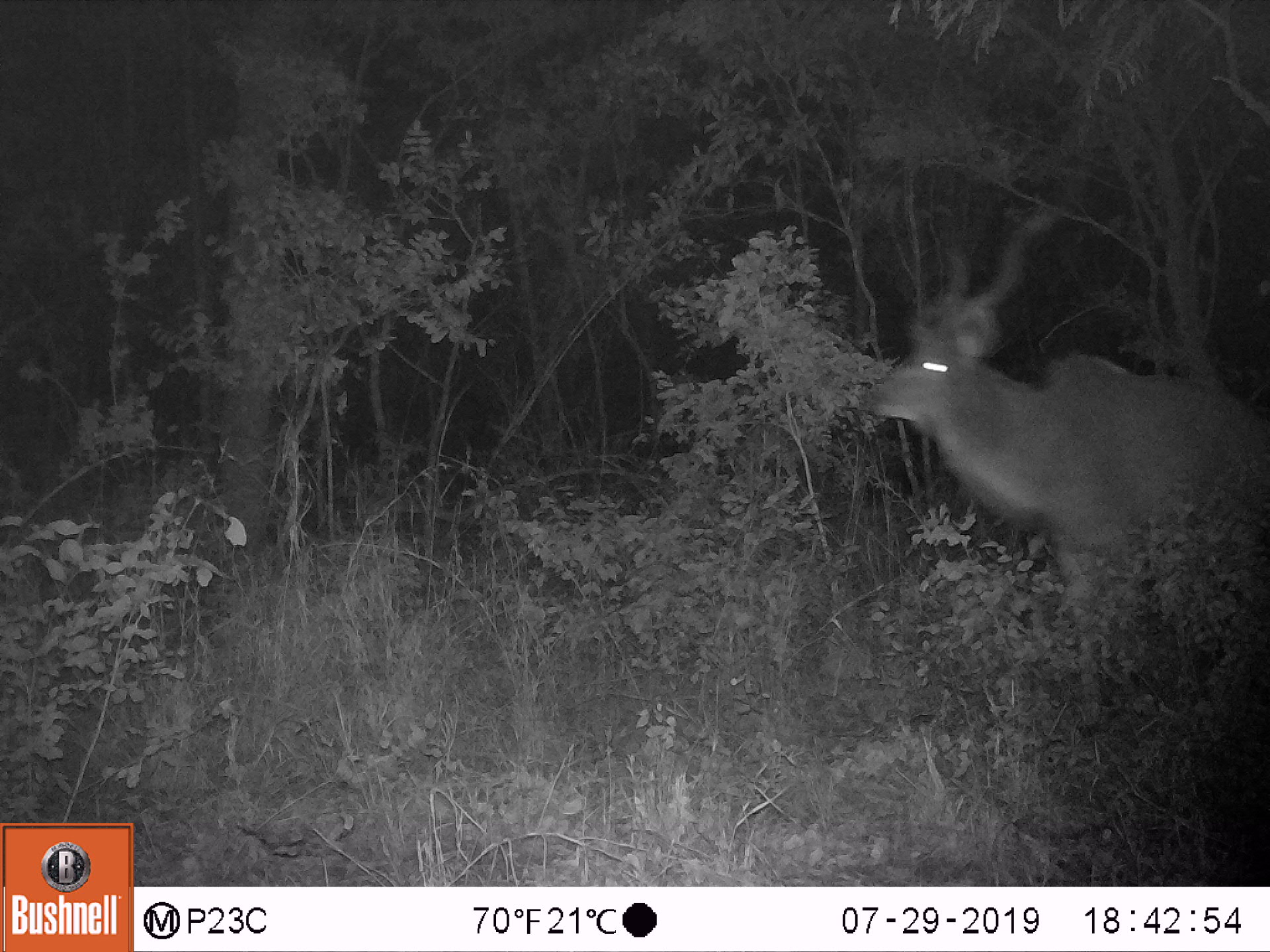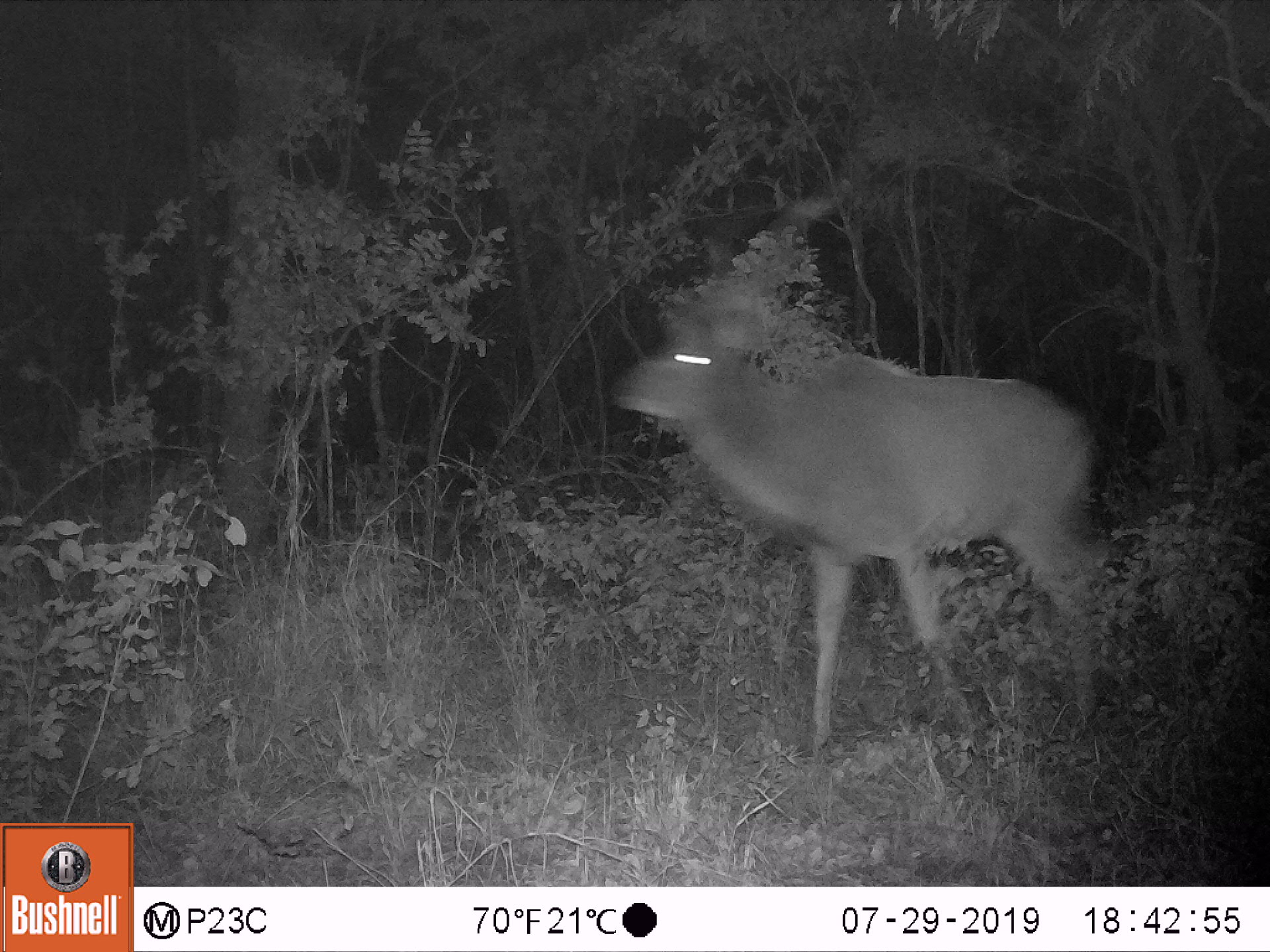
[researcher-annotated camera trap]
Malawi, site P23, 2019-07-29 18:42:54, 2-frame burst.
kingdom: Animalia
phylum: Chordata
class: Mammalia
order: Artiodactyla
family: Bovidae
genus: Tragelaphus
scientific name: Tragelaphus strepsiceros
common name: greater kudu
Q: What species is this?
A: Greater kudu (Tragelaphus strepsiceros).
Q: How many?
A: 1.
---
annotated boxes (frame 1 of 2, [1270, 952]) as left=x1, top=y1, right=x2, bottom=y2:
greater kudu: left=851, top=177, right=1266, bottom=623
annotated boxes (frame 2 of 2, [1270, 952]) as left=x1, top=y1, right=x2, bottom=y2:
greater kudu: left=604, top=157, right=1138, bottom=739